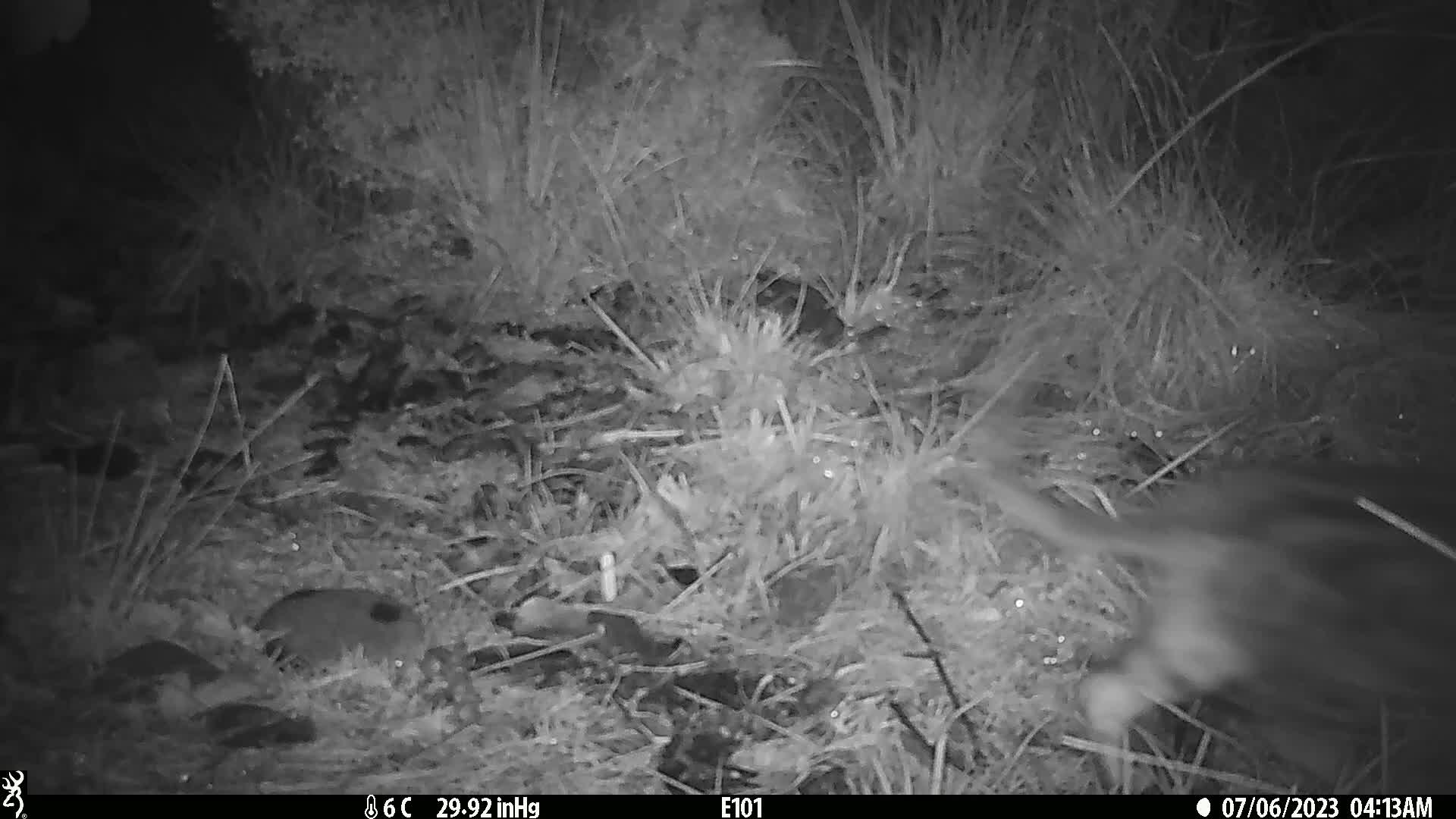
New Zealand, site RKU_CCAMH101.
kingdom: Animalia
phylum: Chordata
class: Mammalia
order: Carnivora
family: Felidae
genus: Felis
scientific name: Felis catus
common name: domestic cat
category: cat